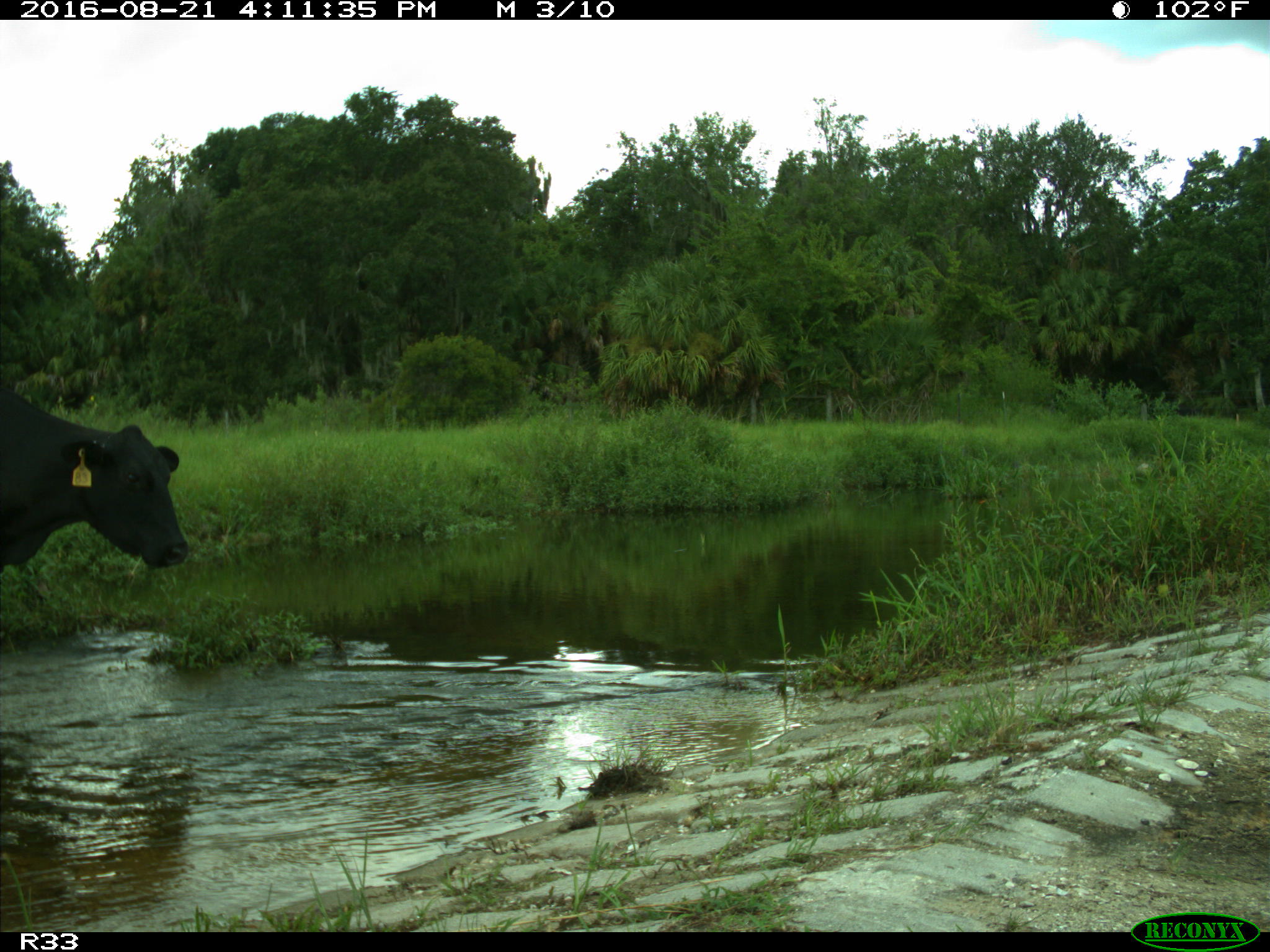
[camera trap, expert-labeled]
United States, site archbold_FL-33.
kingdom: Animalia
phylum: Chordata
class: Mammalia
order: Artiodactyla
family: Bovidae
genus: Bos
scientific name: Bos taurus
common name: domestic cow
Bos taurus (domestic cow).